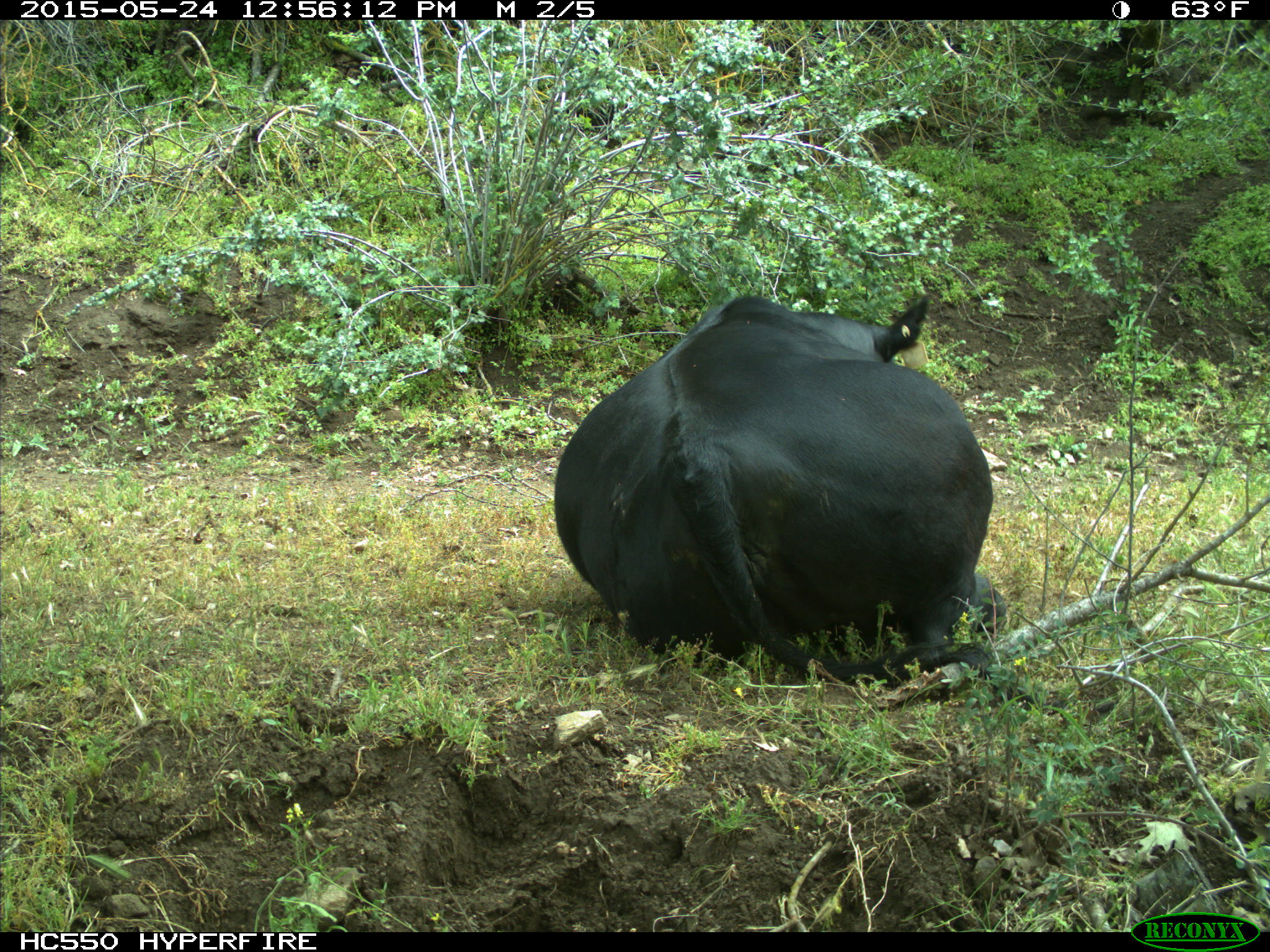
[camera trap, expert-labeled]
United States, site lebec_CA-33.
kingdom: Animalia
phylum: Chordata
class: Mammalia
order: Artiodactyla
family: Bovidae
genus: Bos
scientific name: Bos taurus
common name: domestic cow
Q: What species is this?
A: Bos taurus (domestic cow).